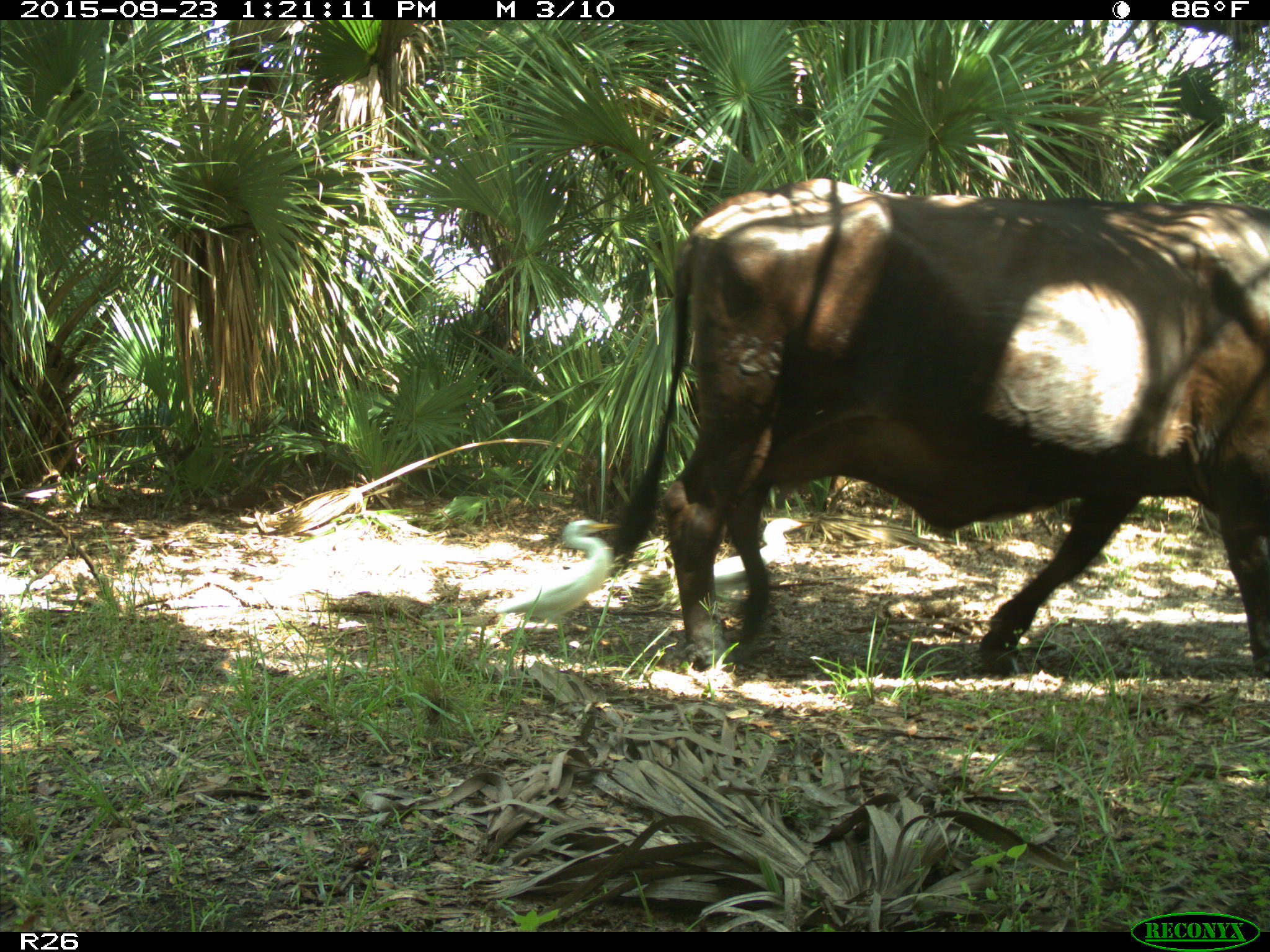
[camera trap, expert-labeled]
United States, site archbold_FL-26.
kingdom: Animalia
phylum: Chordata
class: Mammalia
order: Artiodactyla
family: Bovidae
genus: Bos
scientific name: Bos taurus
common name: domestic cow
Bos taurus (domestic cow).